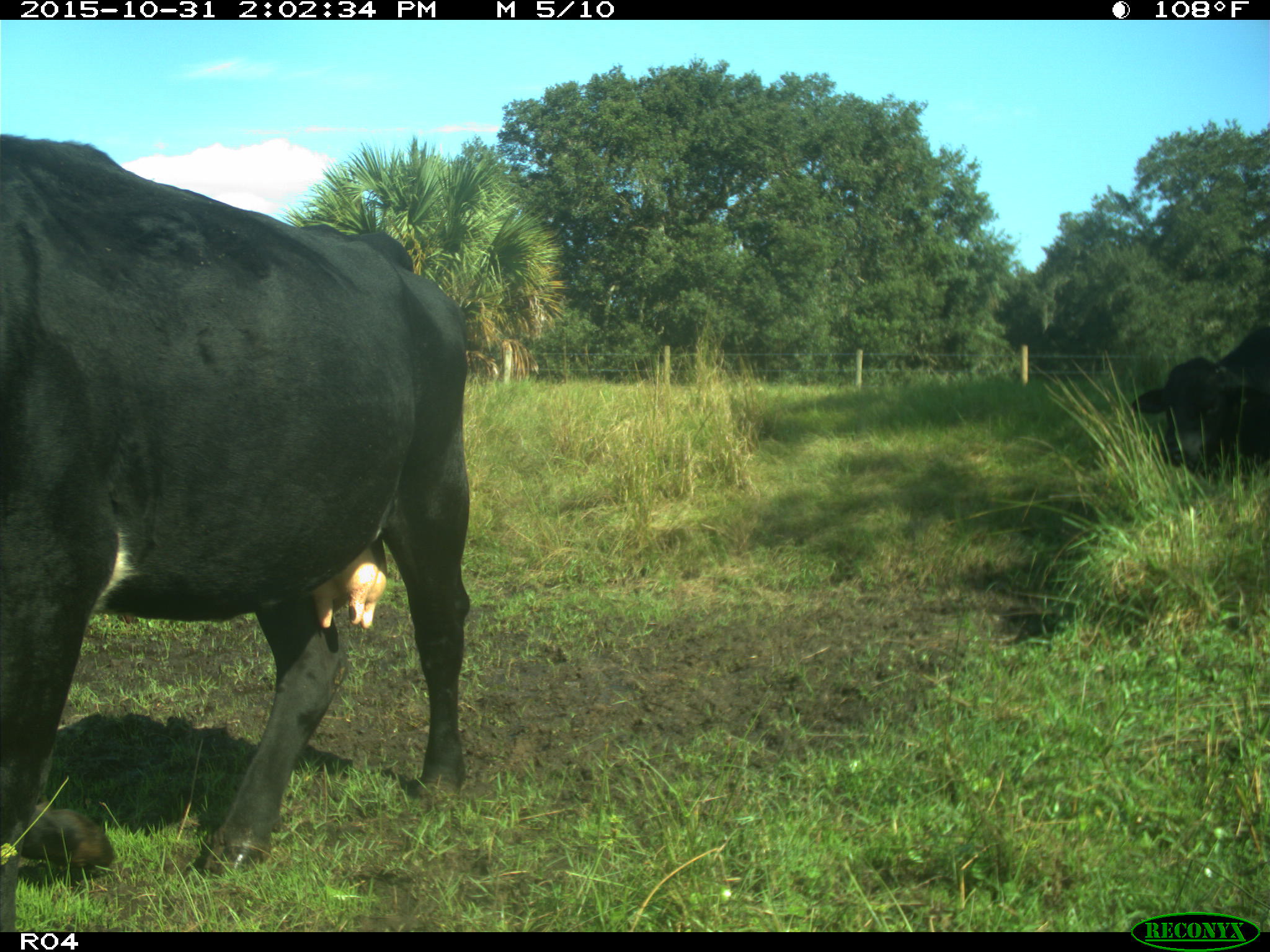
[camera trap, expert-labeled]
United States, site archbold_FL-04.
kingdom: Animalia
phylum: Chordata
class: Mammalia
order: Artiodactyla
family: Bovidae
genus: Bos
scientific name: Bos taurus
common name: domestic cow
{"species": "Bos taurus (domestic cow)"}